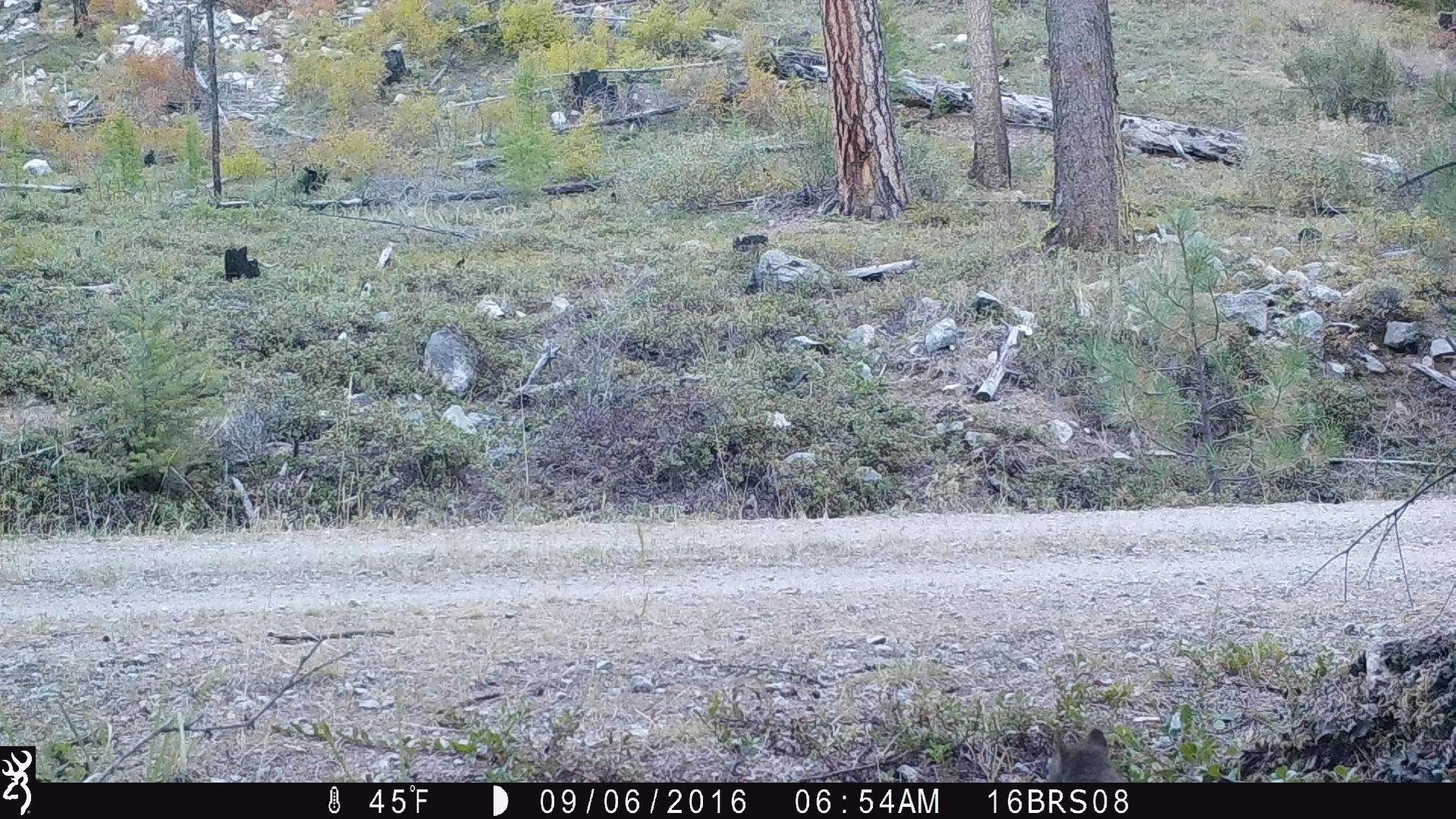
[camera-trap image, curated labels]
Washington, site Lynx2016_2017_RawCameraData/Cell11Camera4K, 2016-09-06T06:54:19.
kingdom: Animalia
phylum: Chordata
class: Mammalia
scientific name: Mammalia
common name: small mammal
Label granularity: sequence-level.